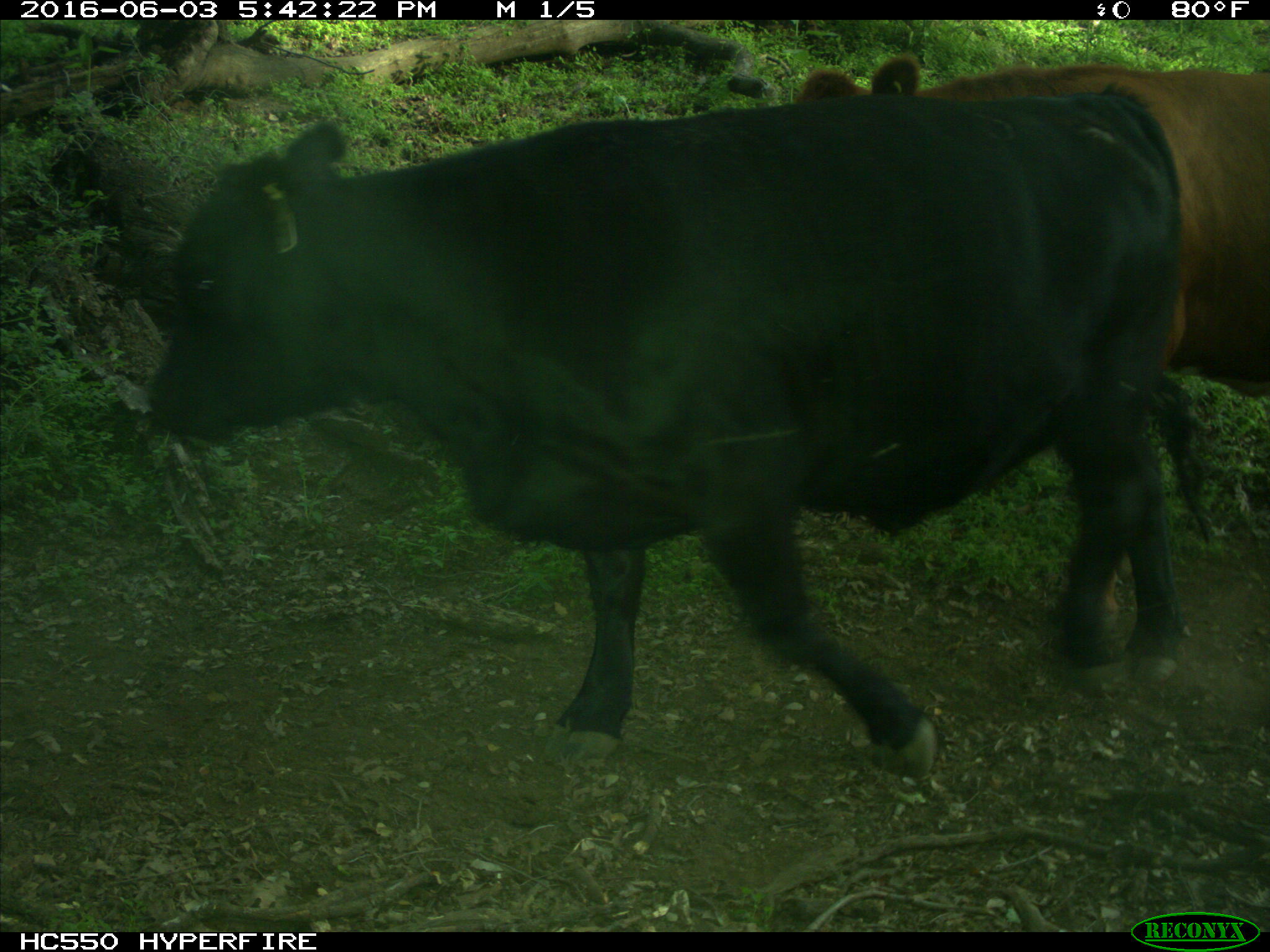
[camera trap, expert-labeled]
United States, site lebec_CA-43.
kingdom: Animalia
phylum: Chordata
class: Mammalia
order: Artiodactyla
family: Bovidae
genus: Bos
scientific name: Bos taurus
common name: domestic cow